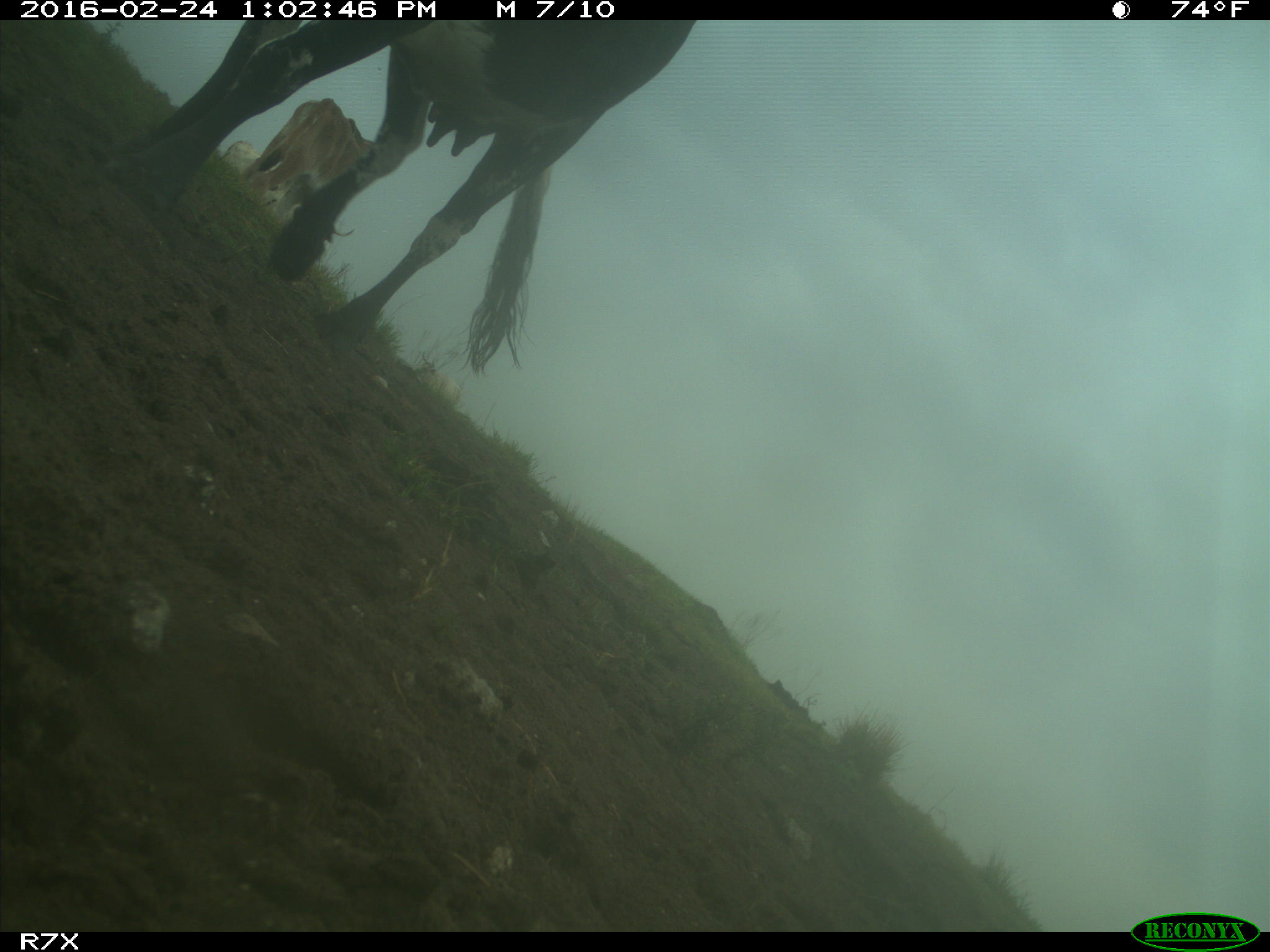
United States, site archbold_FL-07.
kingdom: Animalia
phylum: Chordata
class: Mammalia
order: Artiodactyla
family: Bovidae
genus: Bos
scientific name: Bos taurus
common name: domestic cow